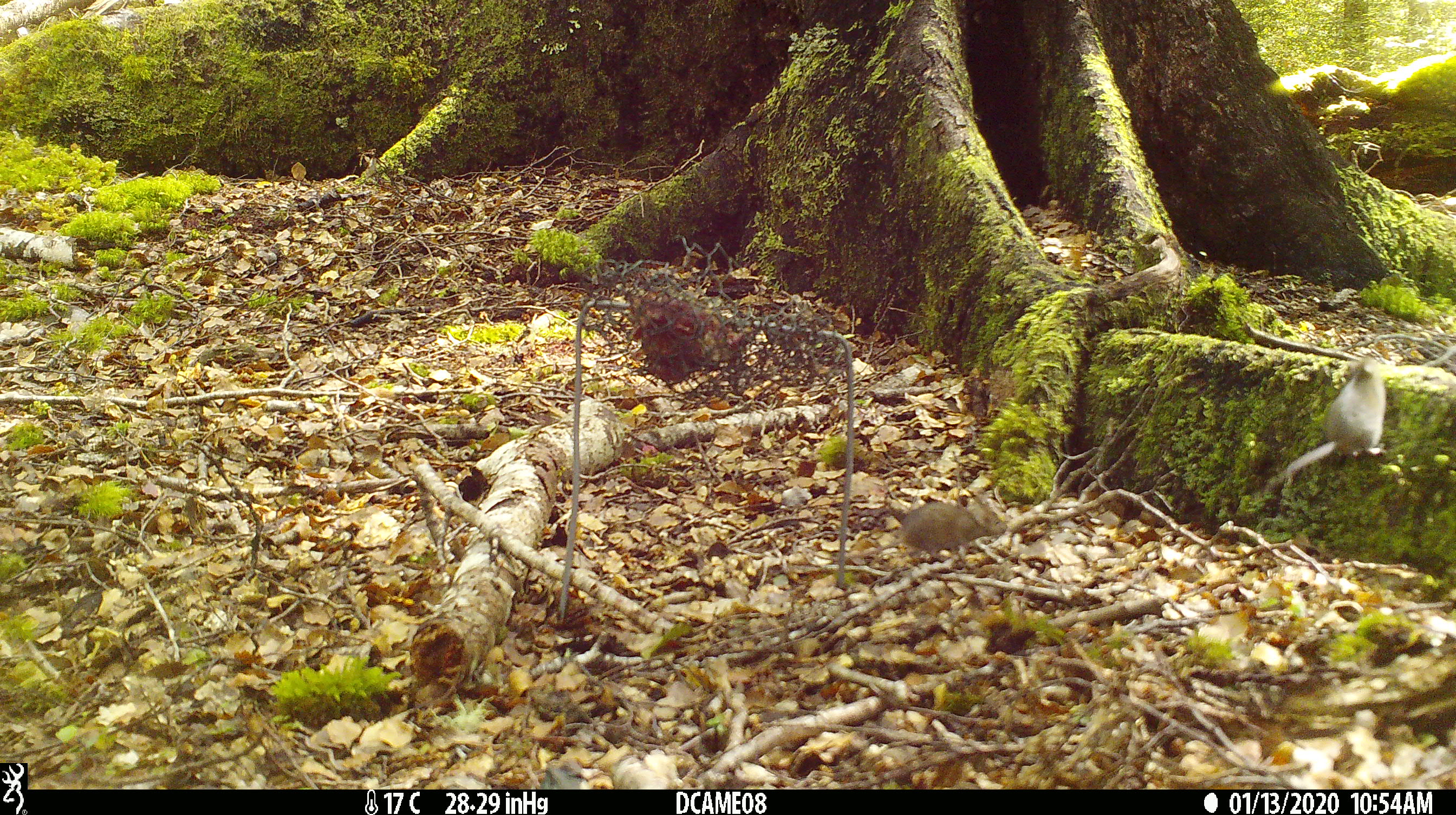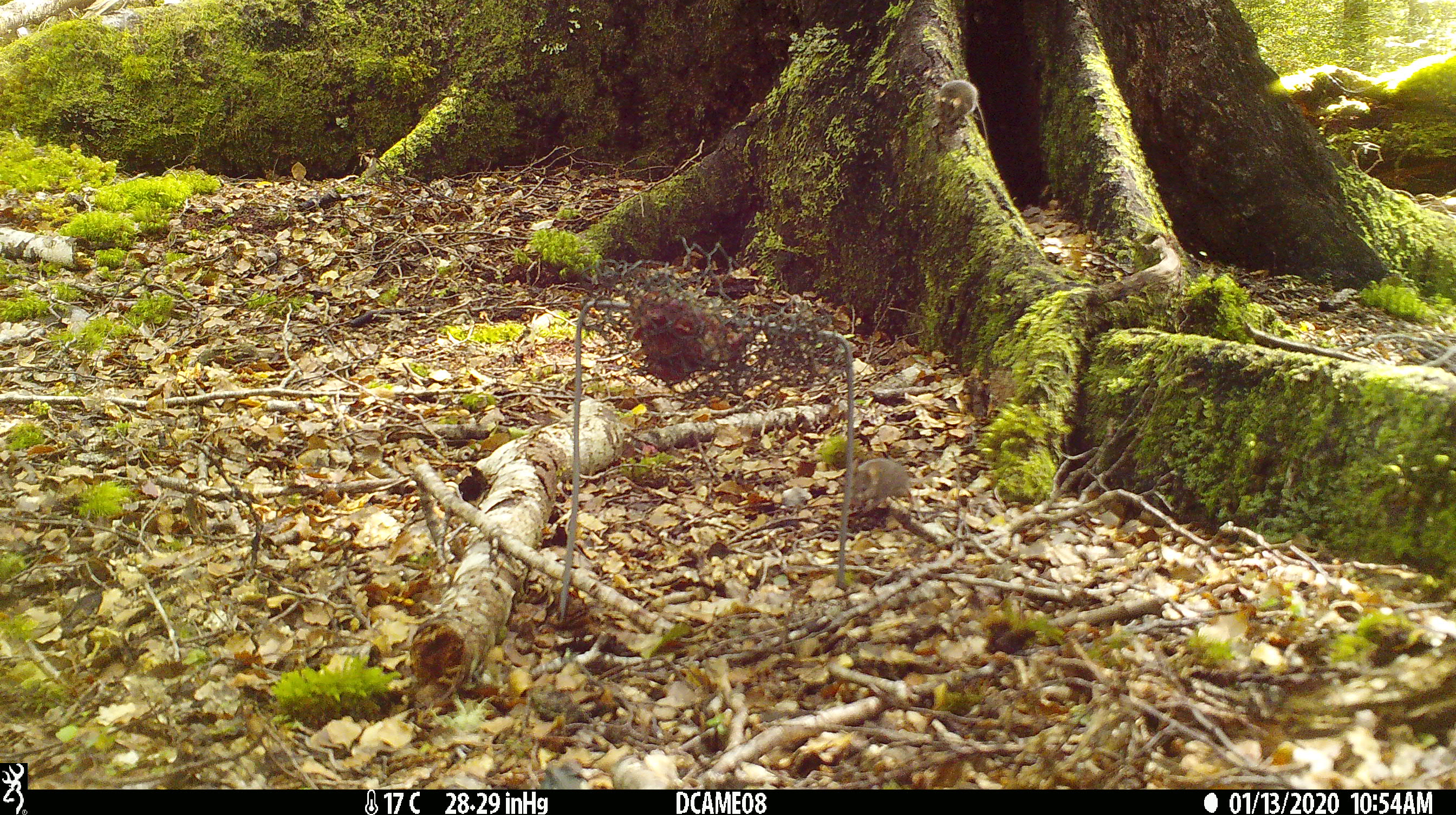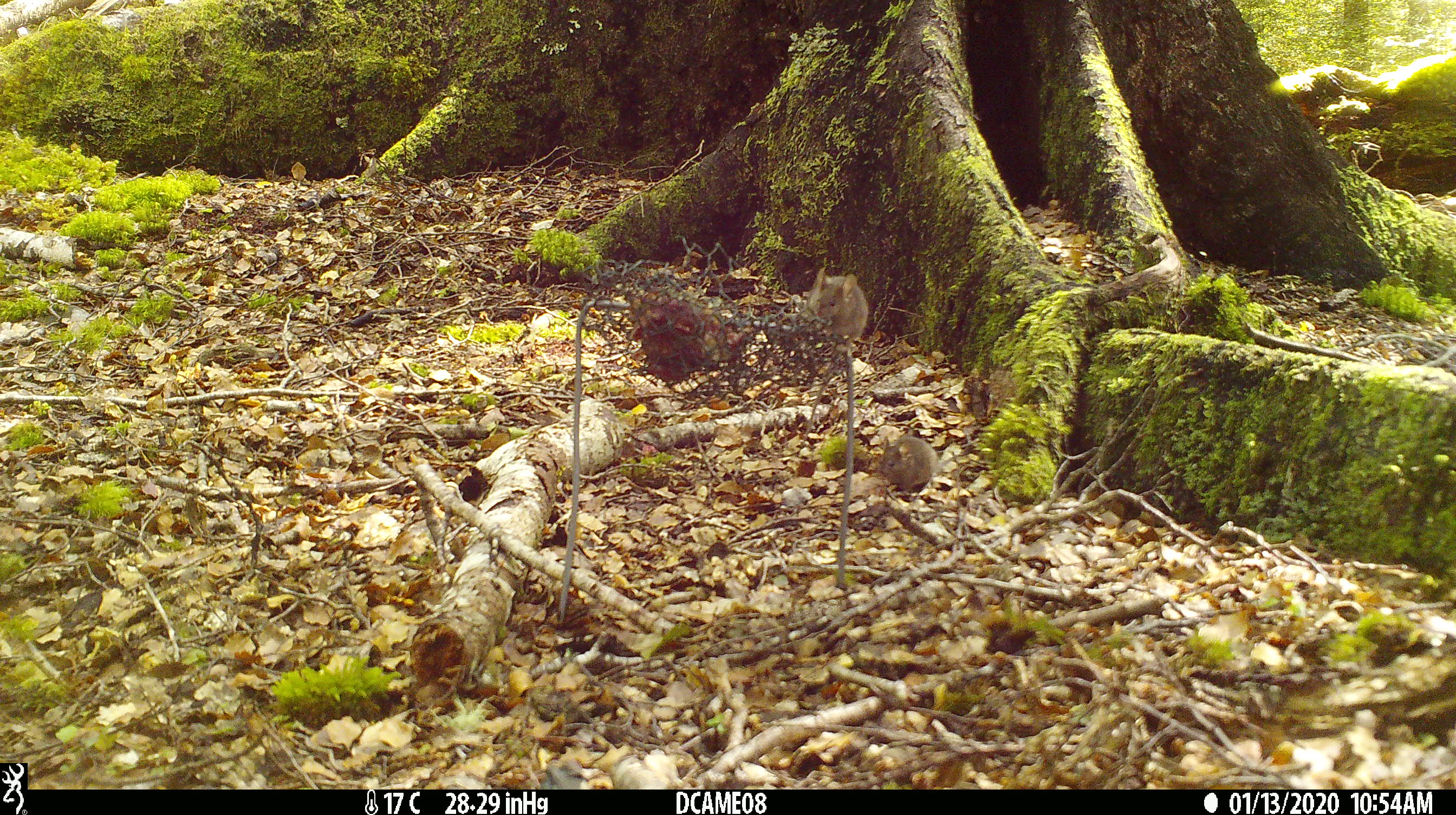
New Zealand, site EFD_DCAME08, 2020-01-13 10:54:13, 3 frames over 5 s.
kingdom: Animalia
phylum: Chordata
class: Mammalia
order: Rodentia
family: Muridae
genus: Mus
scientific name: Mus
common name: mouse